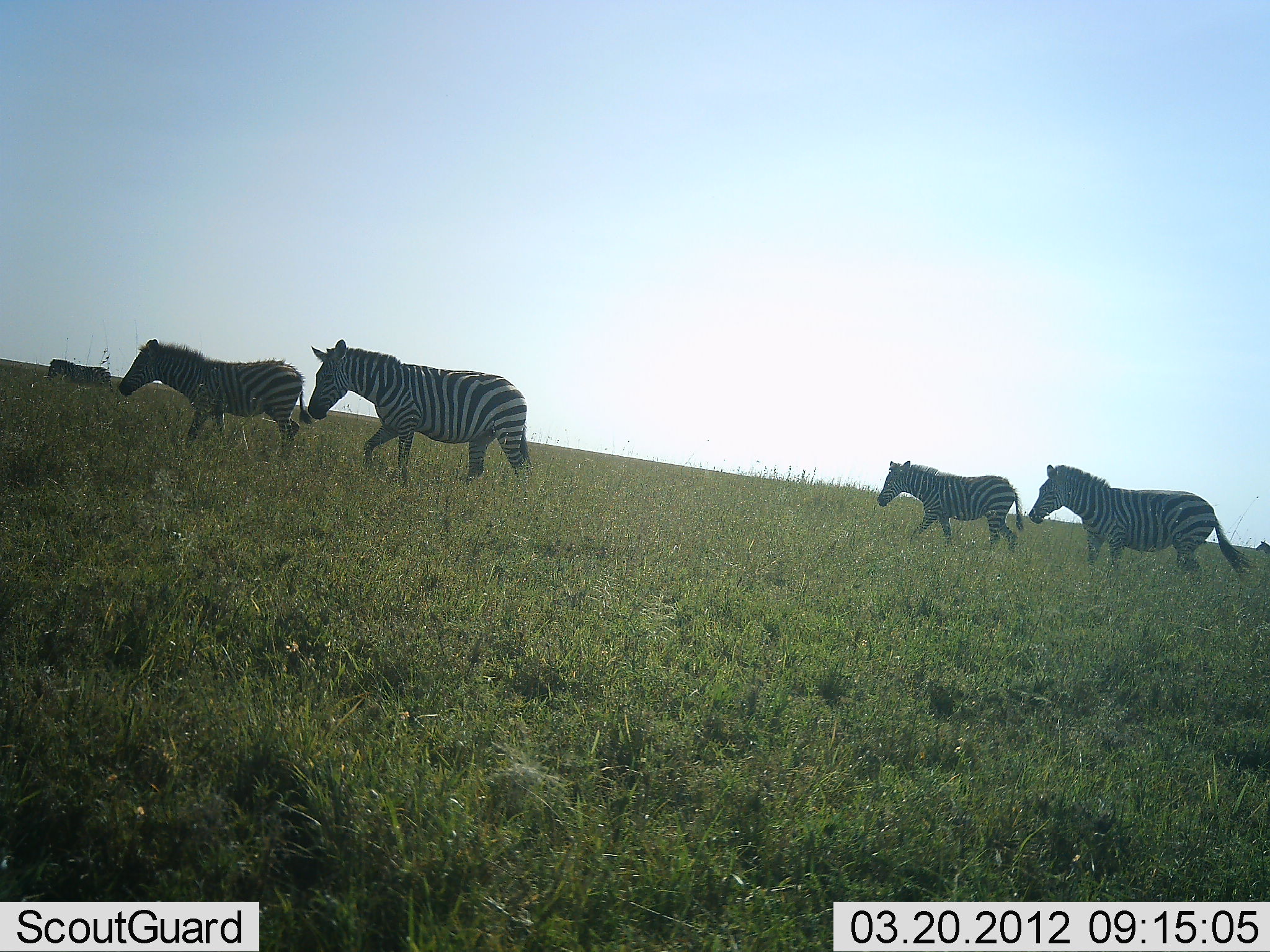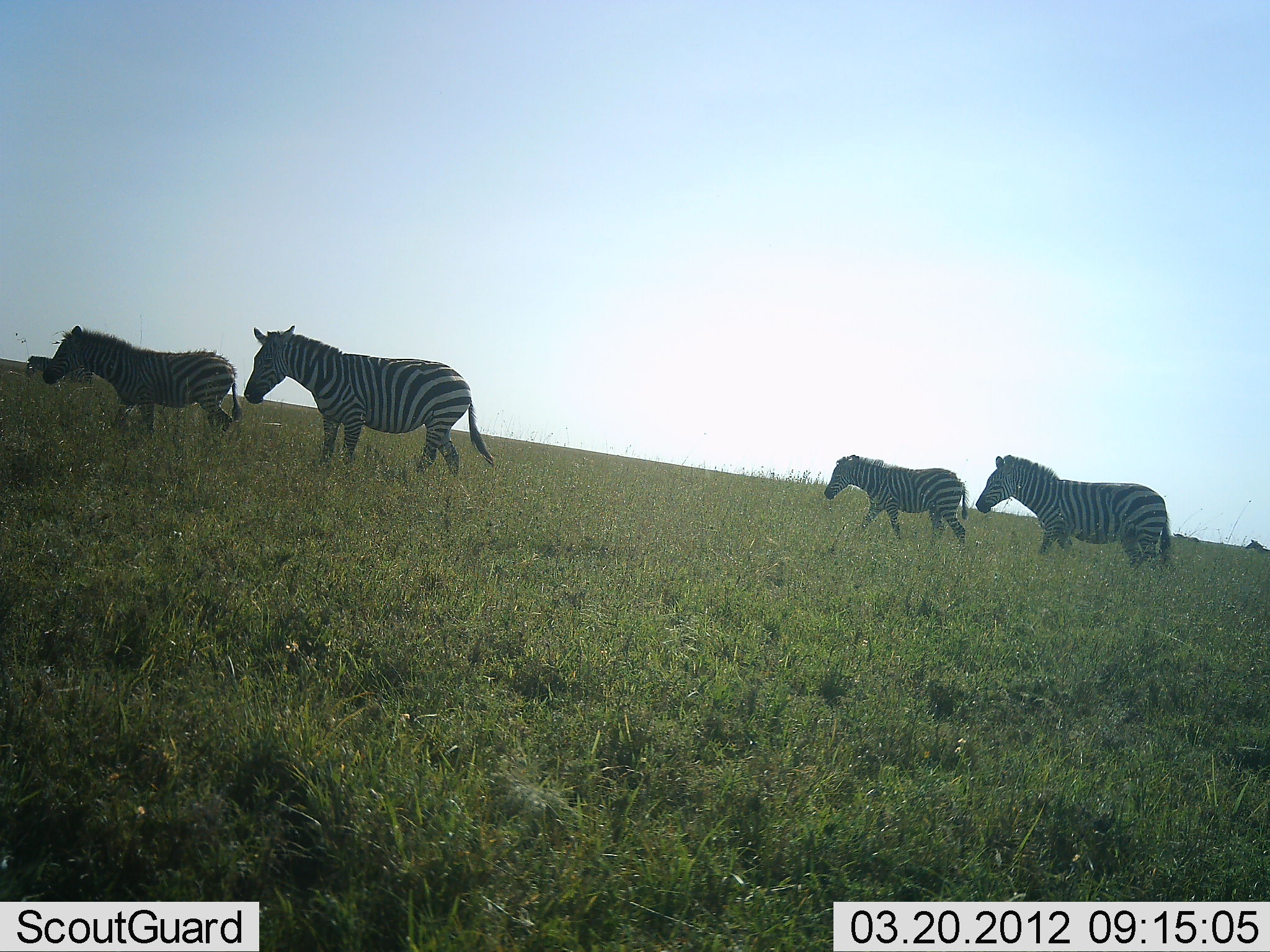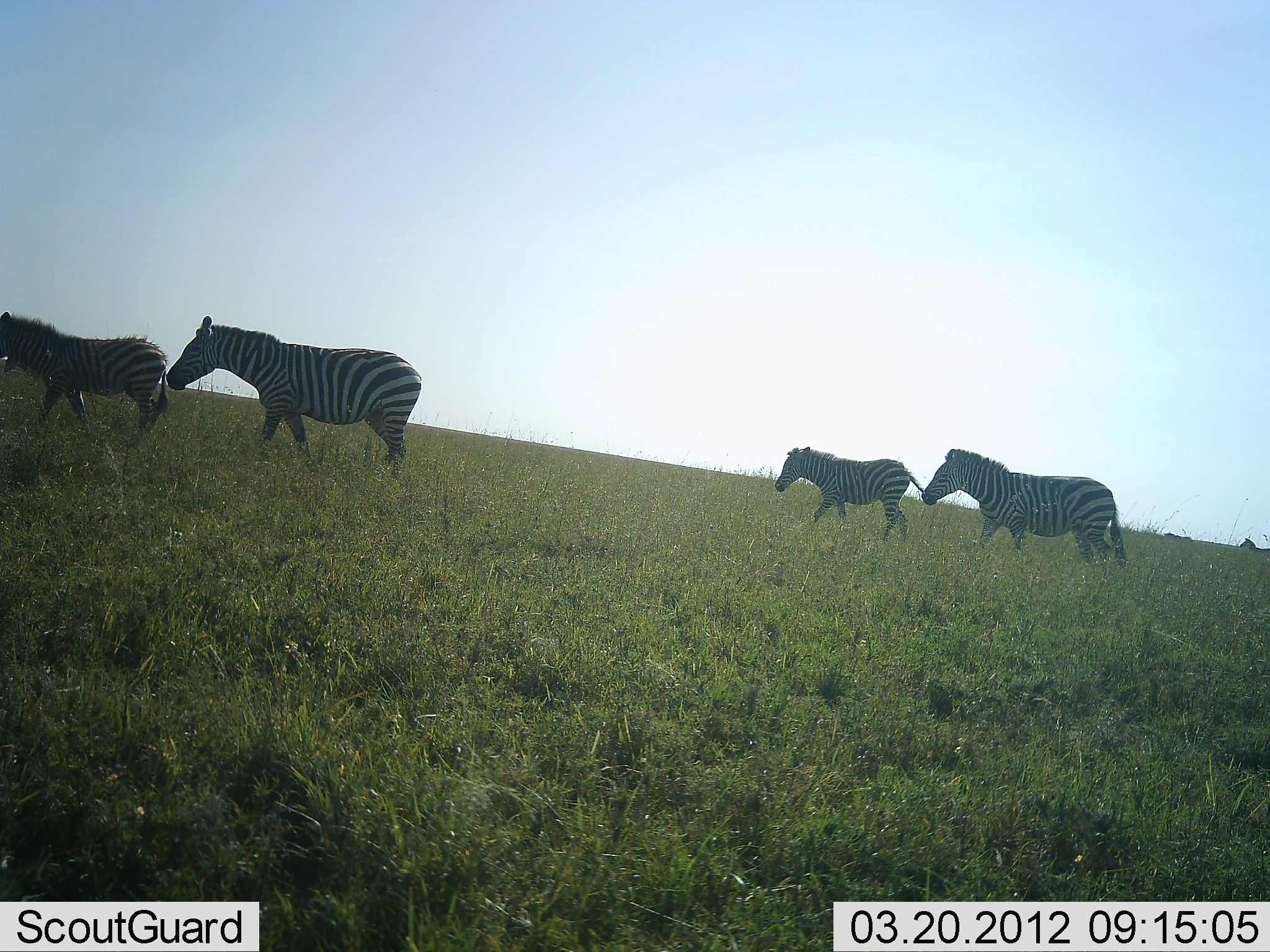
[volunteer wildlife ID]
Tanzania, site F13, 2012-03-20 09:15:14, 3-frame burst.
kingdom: Animalia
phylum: Chordata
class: Mammalia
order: Perissodactyla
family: Equidae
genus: Equus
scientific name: Equus quagga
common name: plains zebra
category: zebra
Zebra (plains zebra) (Equus quagga), count 5. Behavior (volunteer vote fractions): standing 0%, resting 0%, moving 100%, interacting 0%. Young present (vote fraction): 20%. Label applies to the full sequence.